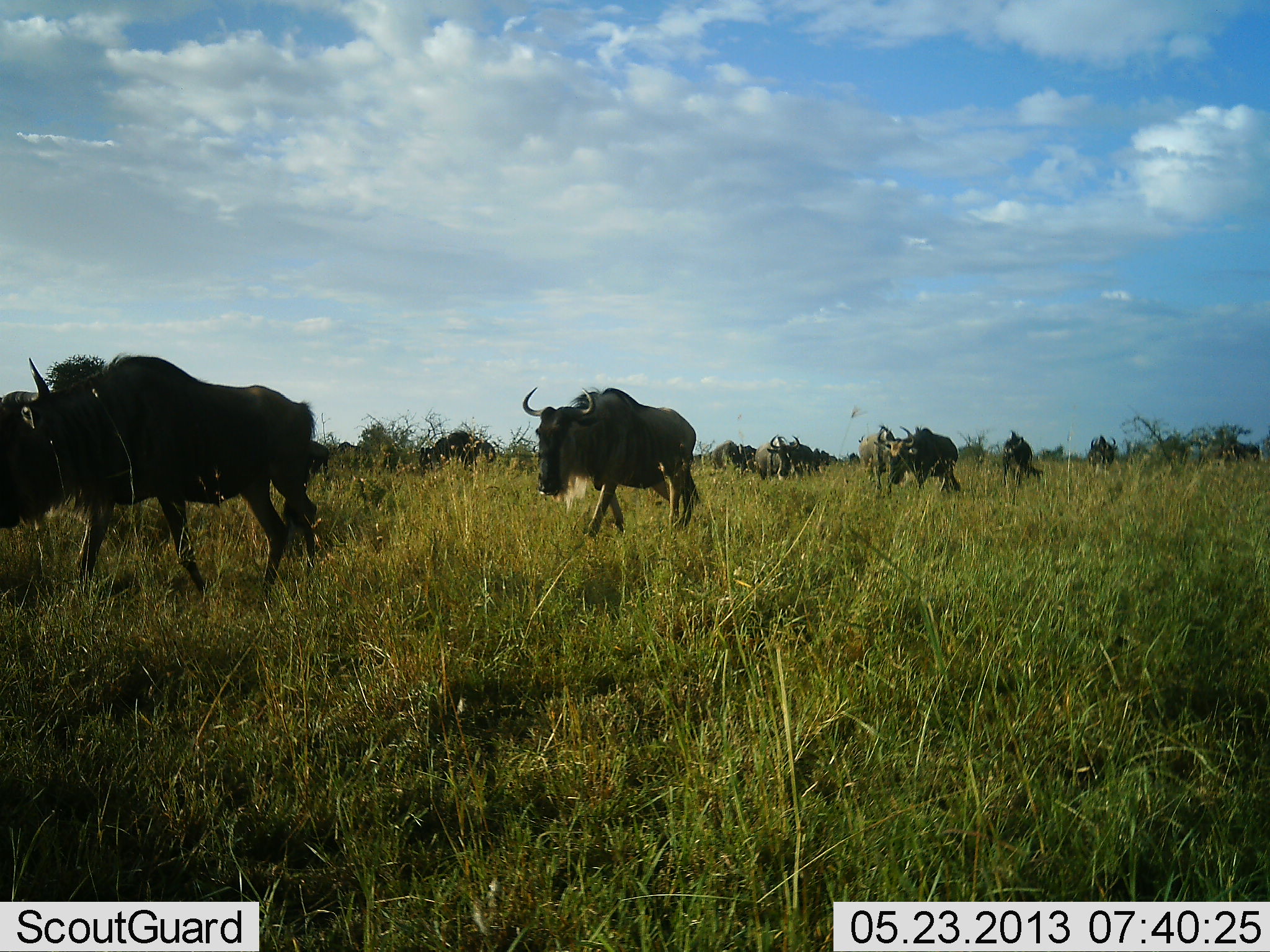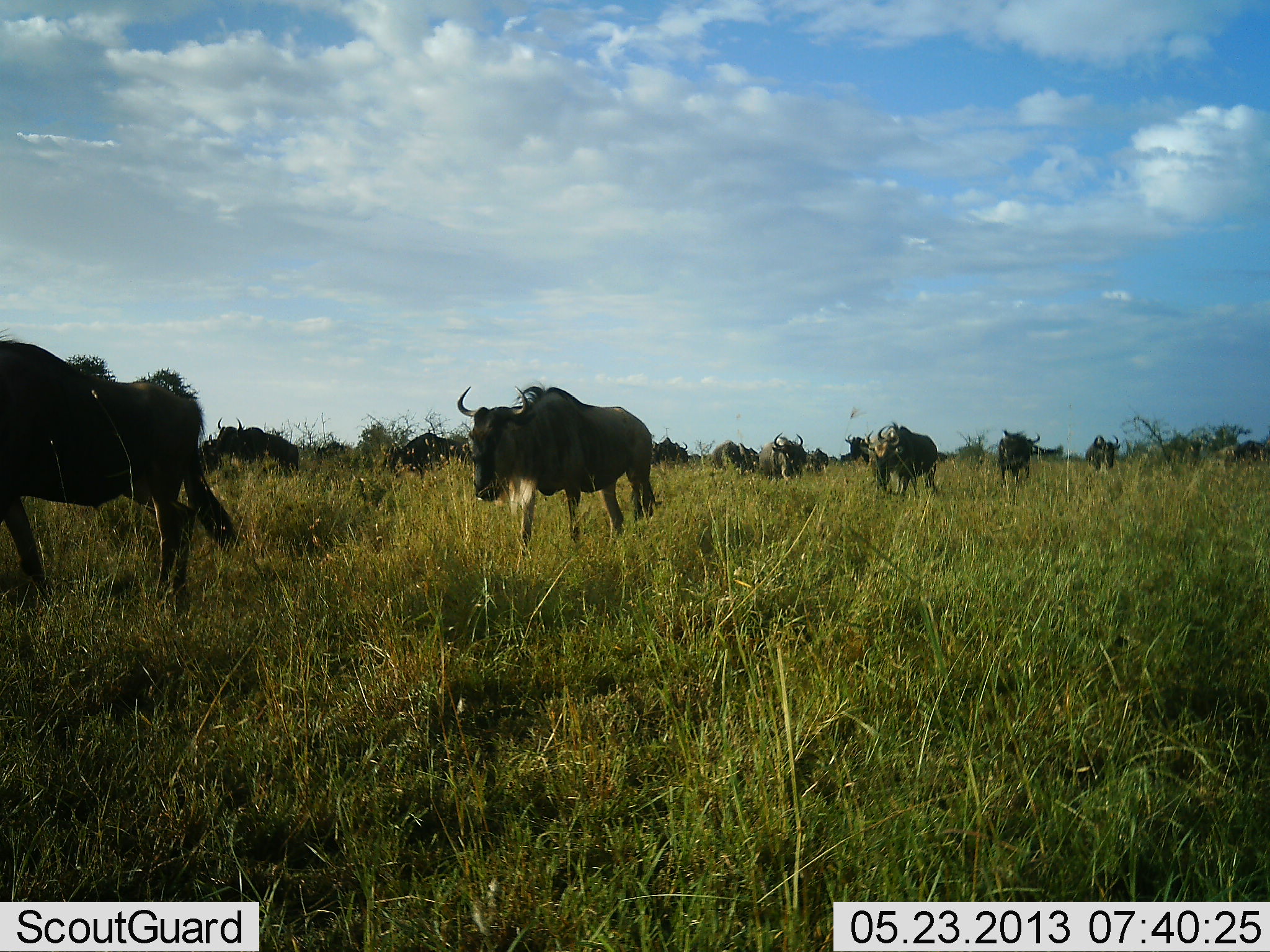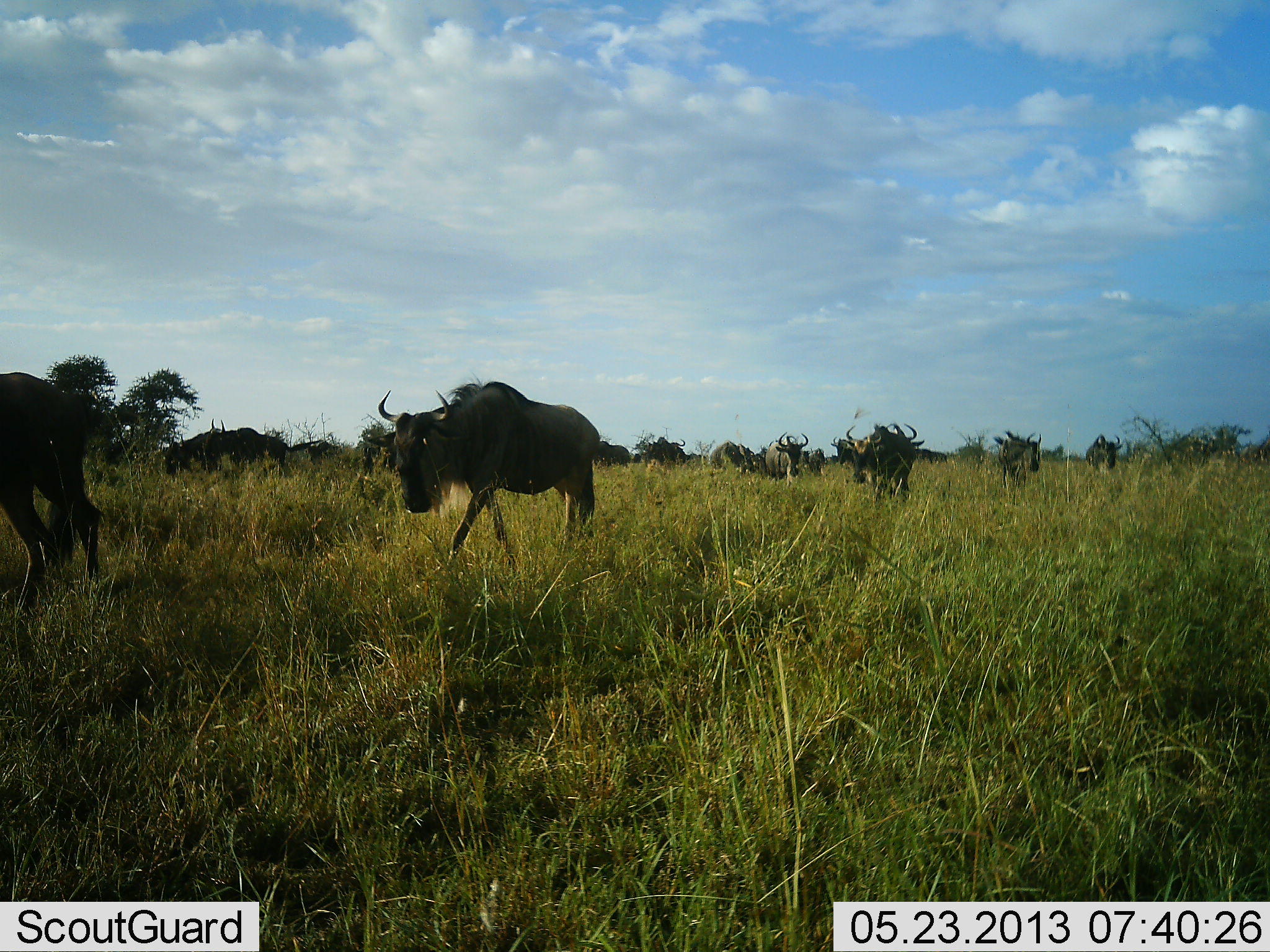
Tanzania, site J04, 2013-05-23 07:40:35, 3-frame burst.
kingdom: Animalia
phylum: Chordata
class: Mammalia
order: Artiodactyla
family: Bovidae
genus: Connochaetes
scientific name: Connochaetes taurinus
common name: blue wildebeest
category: wildebeest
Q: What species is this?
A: Wildebeest (blue wildebeest) (Connochaetes taurinus).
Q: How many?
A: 11-50.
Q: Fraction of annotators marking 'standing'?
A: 16%.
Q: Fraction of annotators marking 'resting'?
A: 0%.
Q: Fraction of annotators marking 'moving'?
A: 96%.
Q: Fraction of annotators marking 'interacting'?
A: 4%.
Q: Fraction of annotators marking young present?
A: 0%.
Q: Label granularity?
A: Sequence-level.